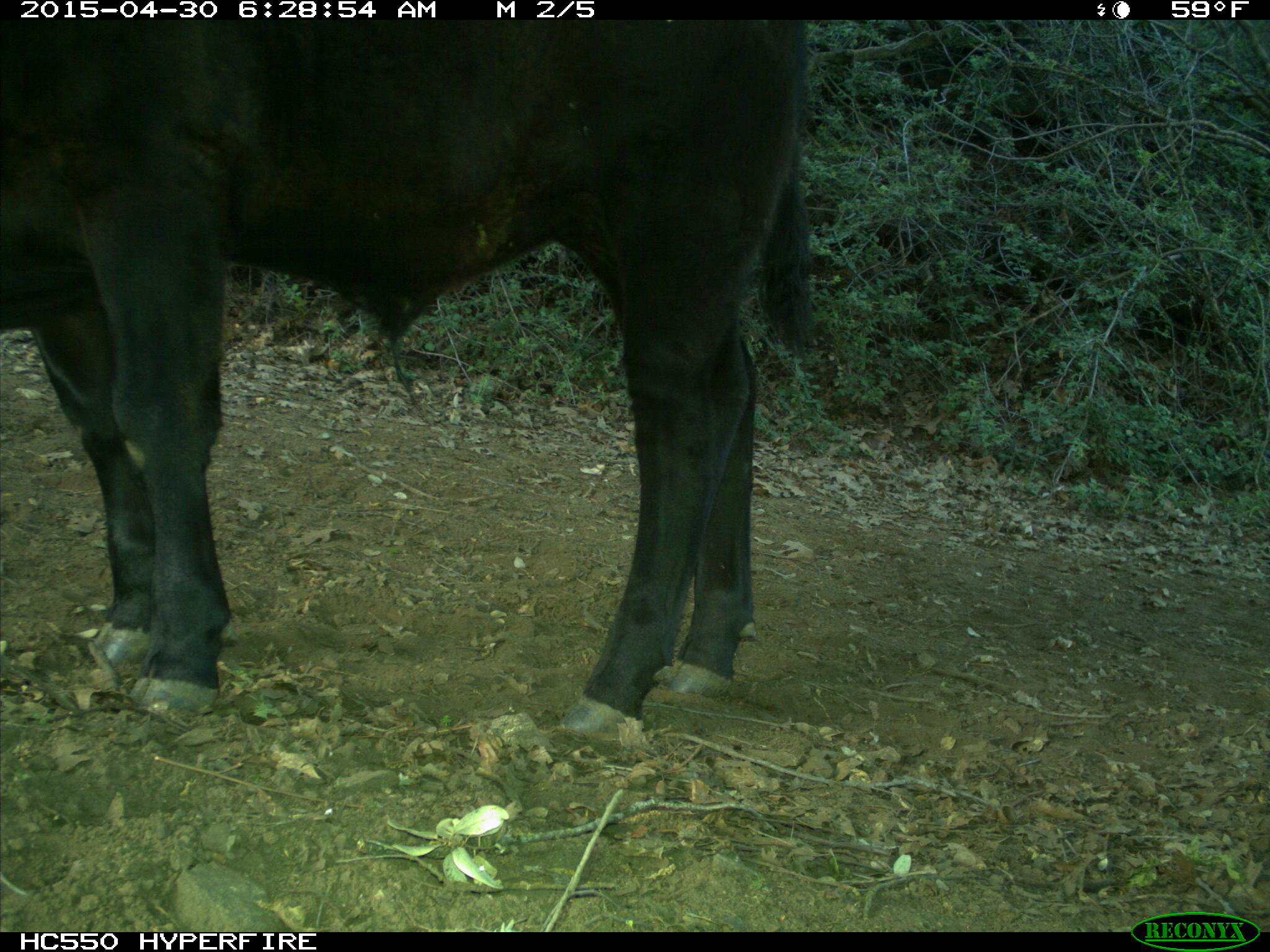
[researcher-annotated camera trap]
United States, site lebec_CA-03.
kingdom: Animalia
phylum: Chordata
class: Mammalia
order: Artiodactyla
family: Bovidae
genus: Bos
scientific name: Bos taurus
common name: domestic cow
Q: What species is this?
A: Bos taurus (domestic cow).